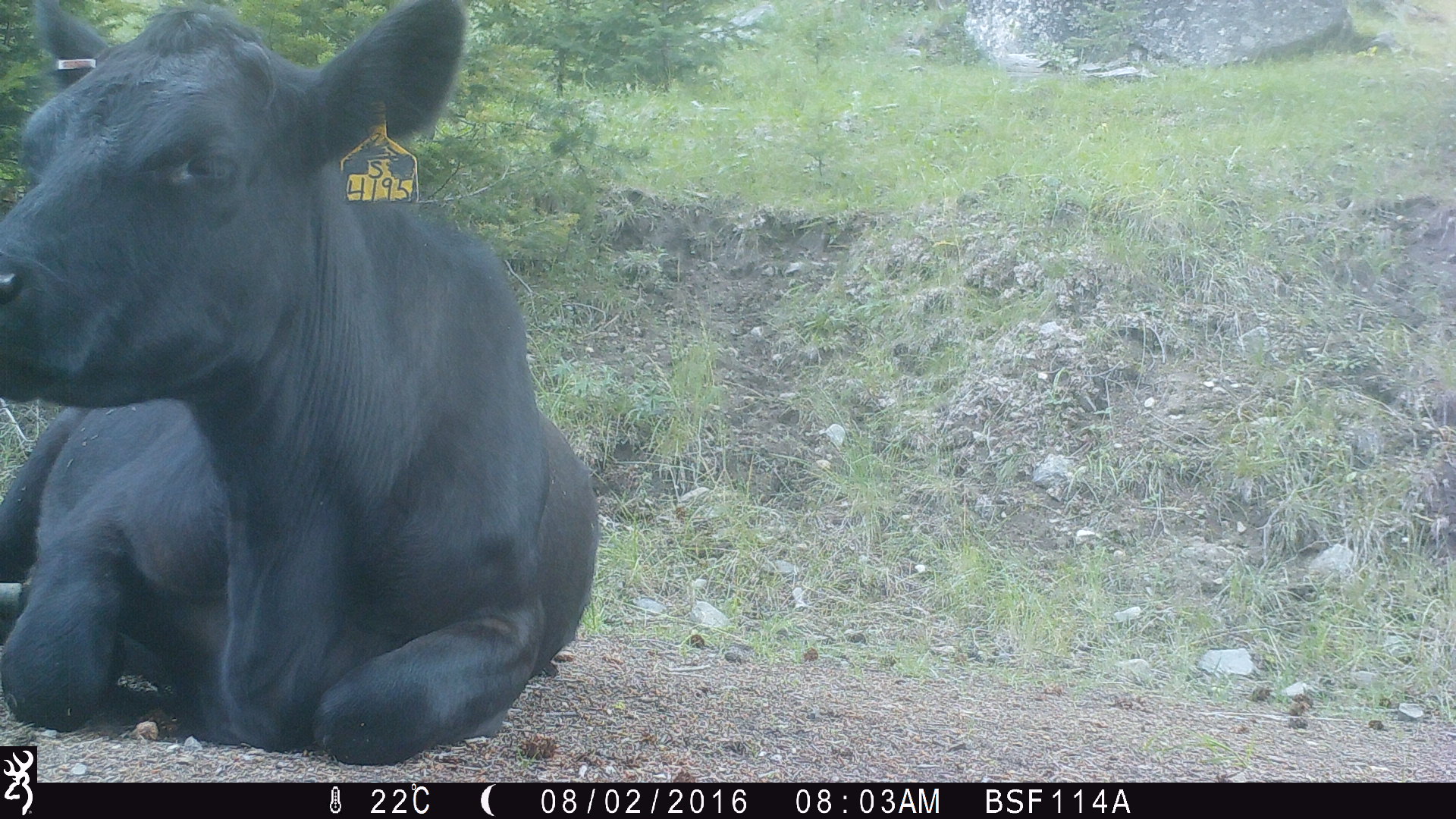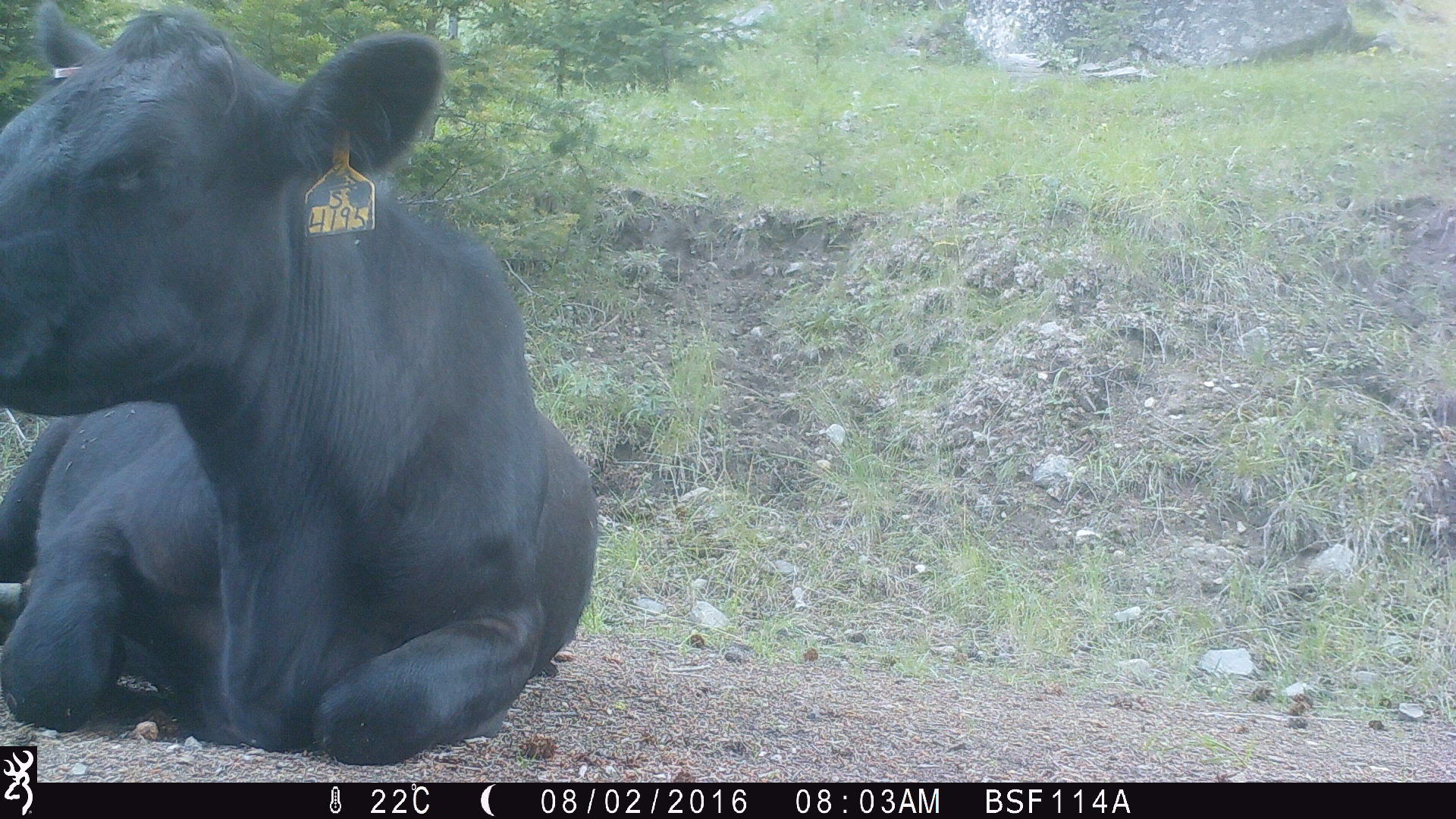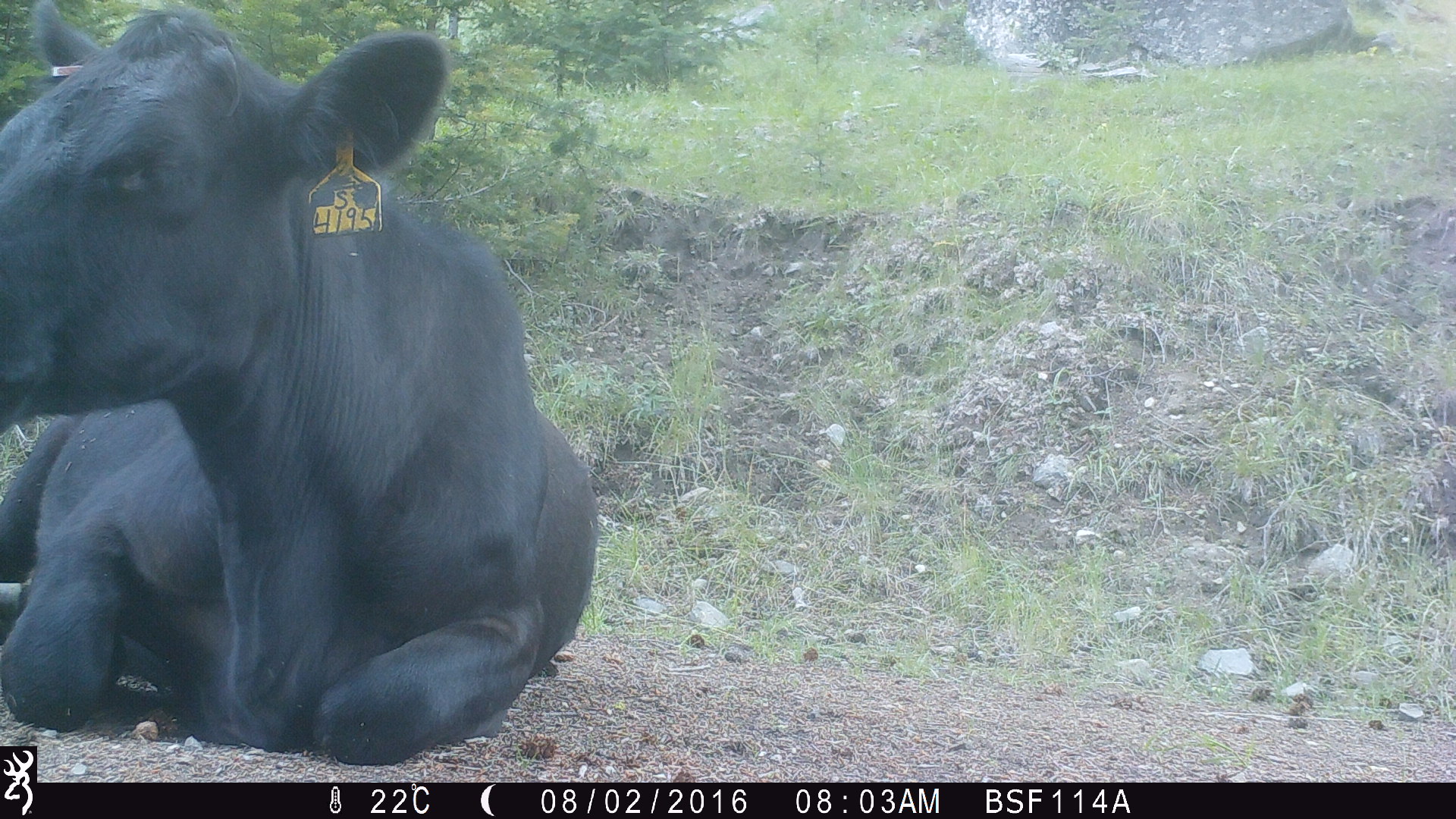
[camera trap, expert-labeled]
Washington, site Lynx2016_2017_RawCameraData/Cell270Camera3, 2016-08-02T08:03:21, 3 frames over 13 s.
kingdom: Animalia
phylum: Chordata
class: Mammalia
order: Artiodactyla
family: Bovidae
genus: Bos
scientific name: Bos taurus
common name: domestic cattle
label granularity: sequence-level